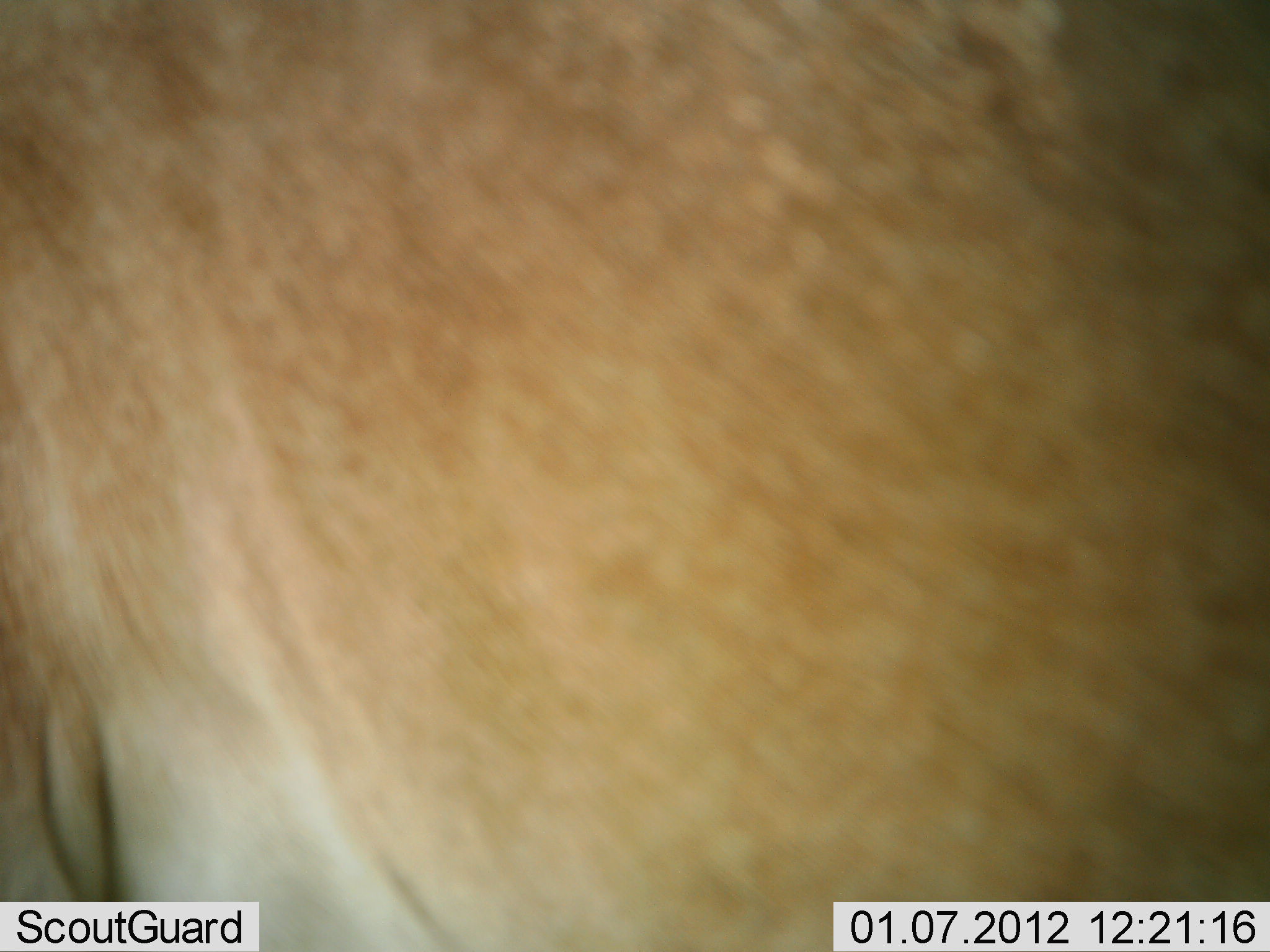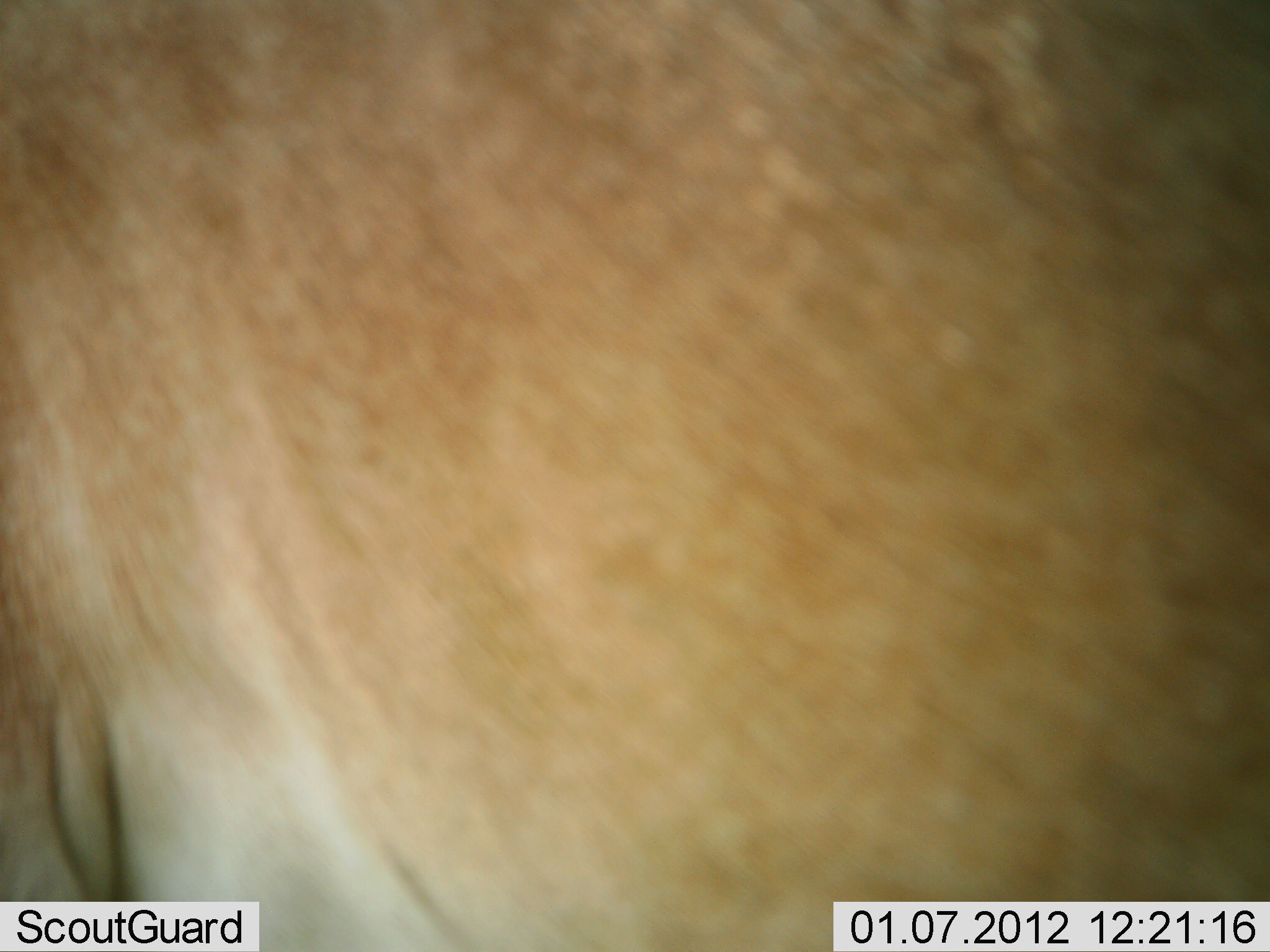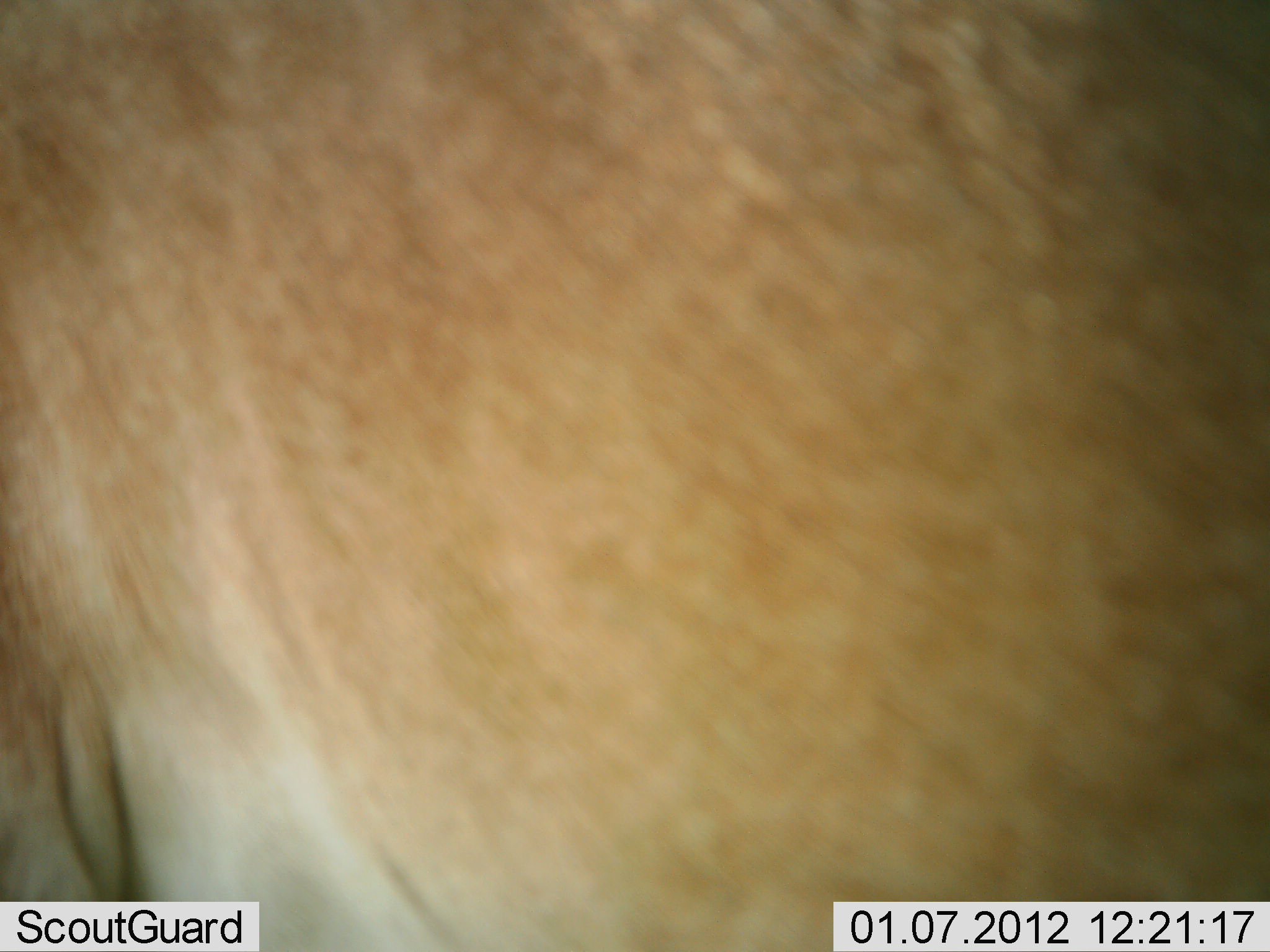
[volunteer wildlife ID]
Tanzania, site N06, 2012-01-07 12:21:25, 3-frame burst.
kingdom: Animalia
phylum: Chordata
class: Mammalia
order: Artiodactyla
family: Bovidae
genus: Alcelaphus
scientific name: Alcelaphus buselaphus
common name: hartebeest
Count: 1.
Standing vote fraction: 100%.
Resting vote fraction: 0%.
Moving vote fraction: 0%.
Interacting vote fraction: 9%.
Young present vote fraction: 0%.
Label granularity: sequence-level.